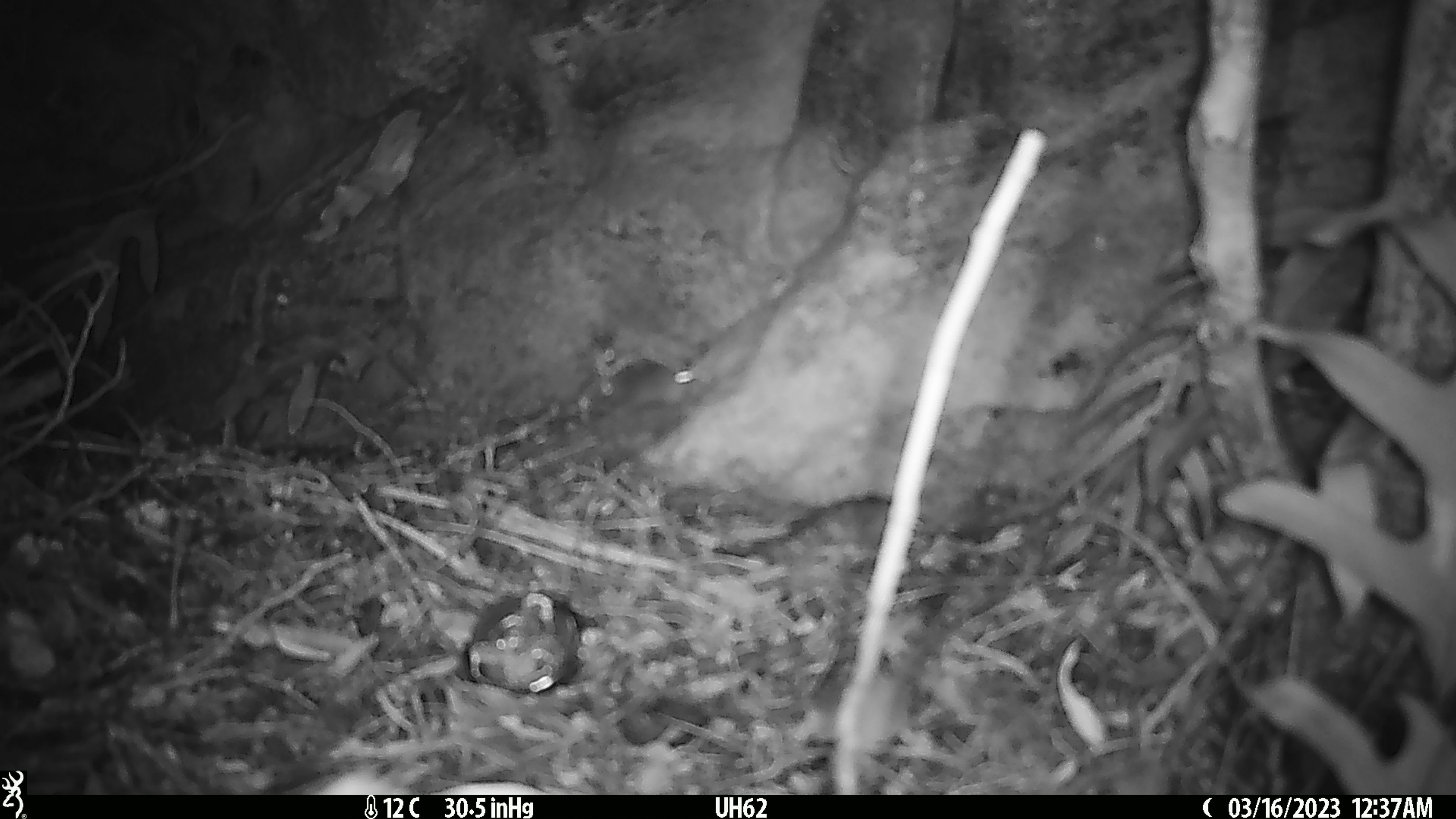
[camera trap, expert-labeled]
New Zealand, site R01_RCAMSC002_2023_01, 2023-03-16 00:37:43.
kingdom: Animalia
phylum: Chordata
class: Mammalia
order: Rodentia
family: Muridae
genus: Mus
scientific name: Mus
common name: mouse